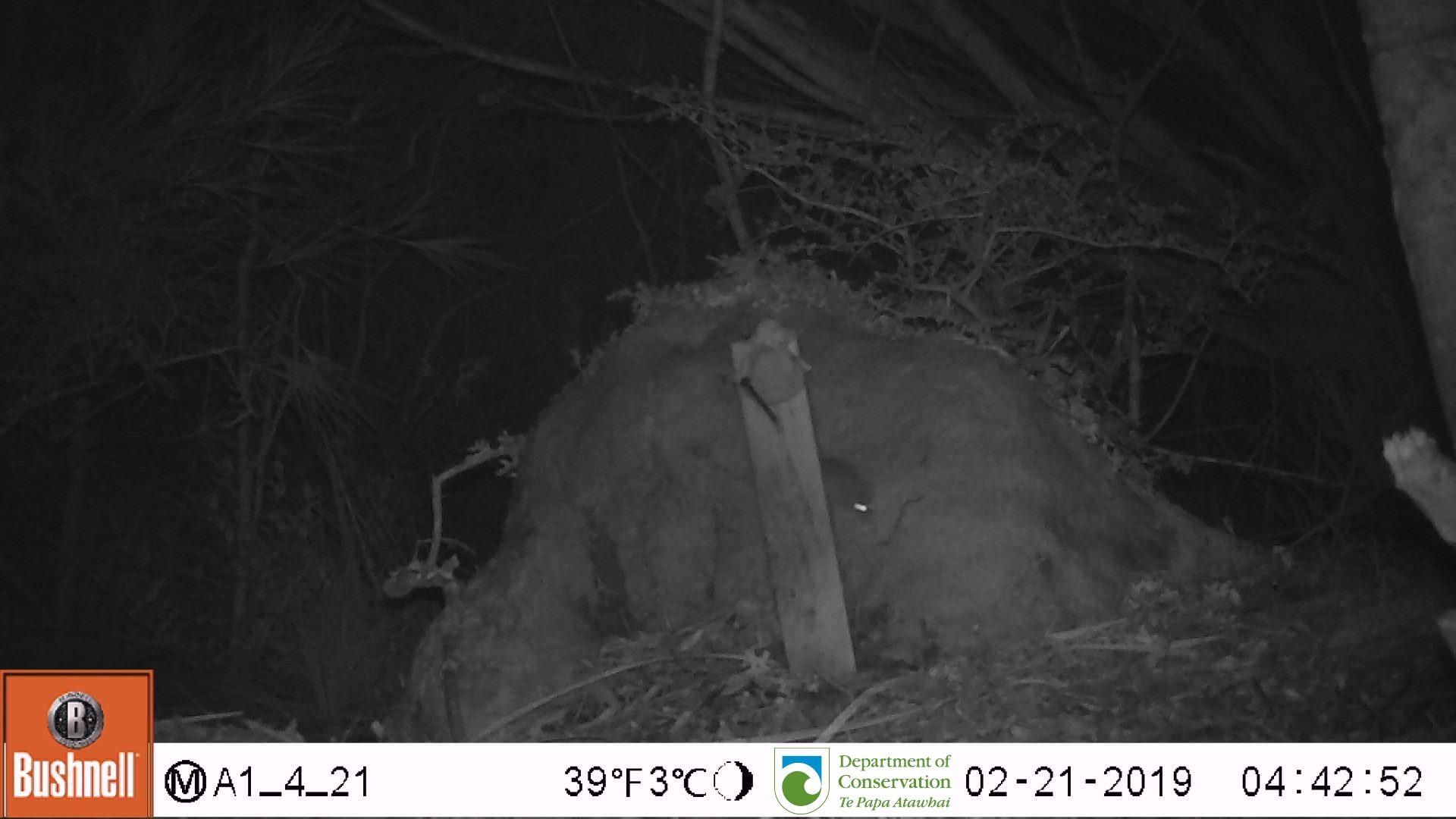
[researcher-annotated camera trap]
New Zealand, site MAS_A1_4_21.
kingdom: Animalia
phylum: Chordata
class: Mammalia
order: Rodentia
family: Muridae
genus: Mus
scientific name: Mus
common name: mouse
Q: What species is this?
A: Mouse (Mus).